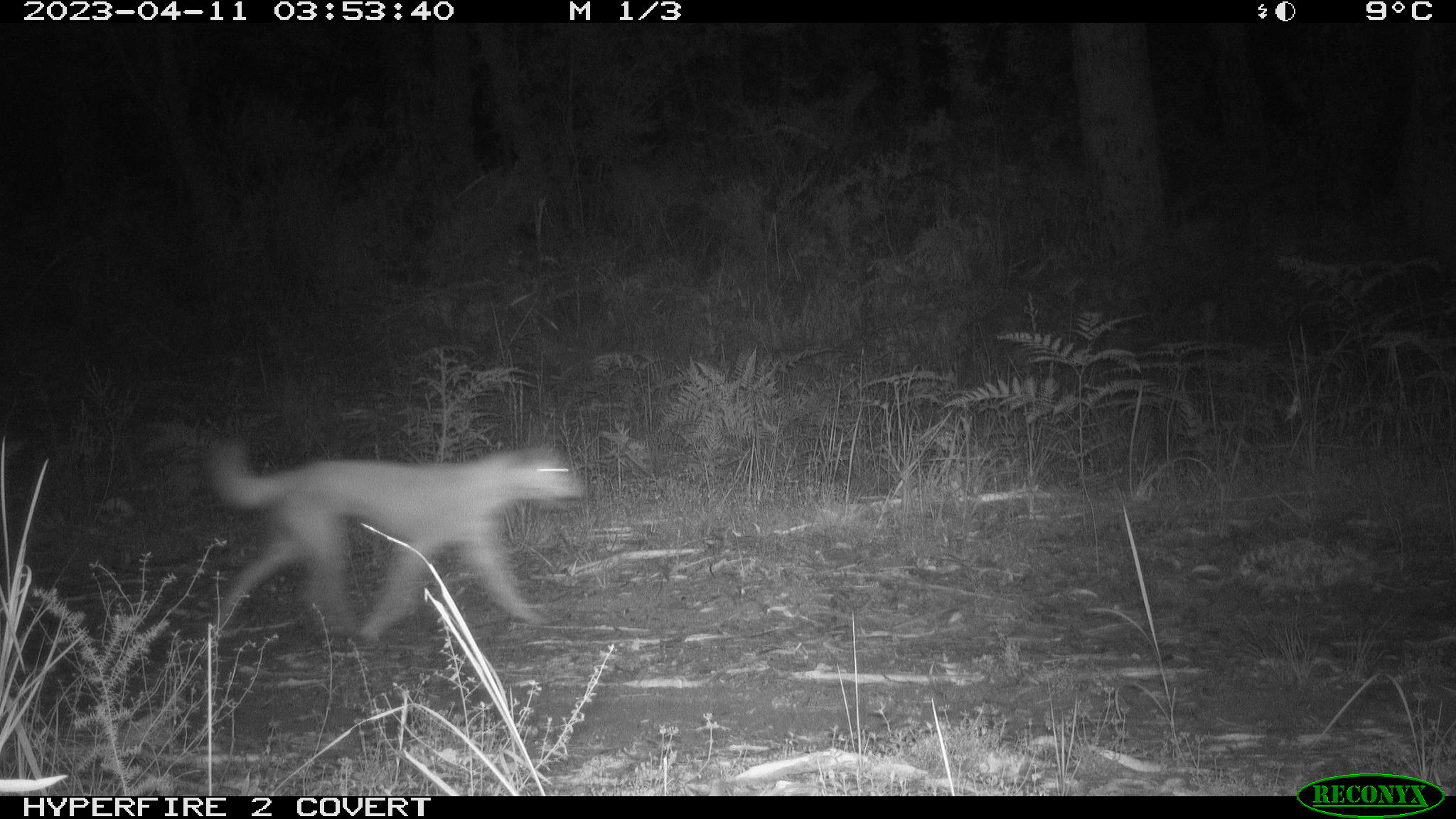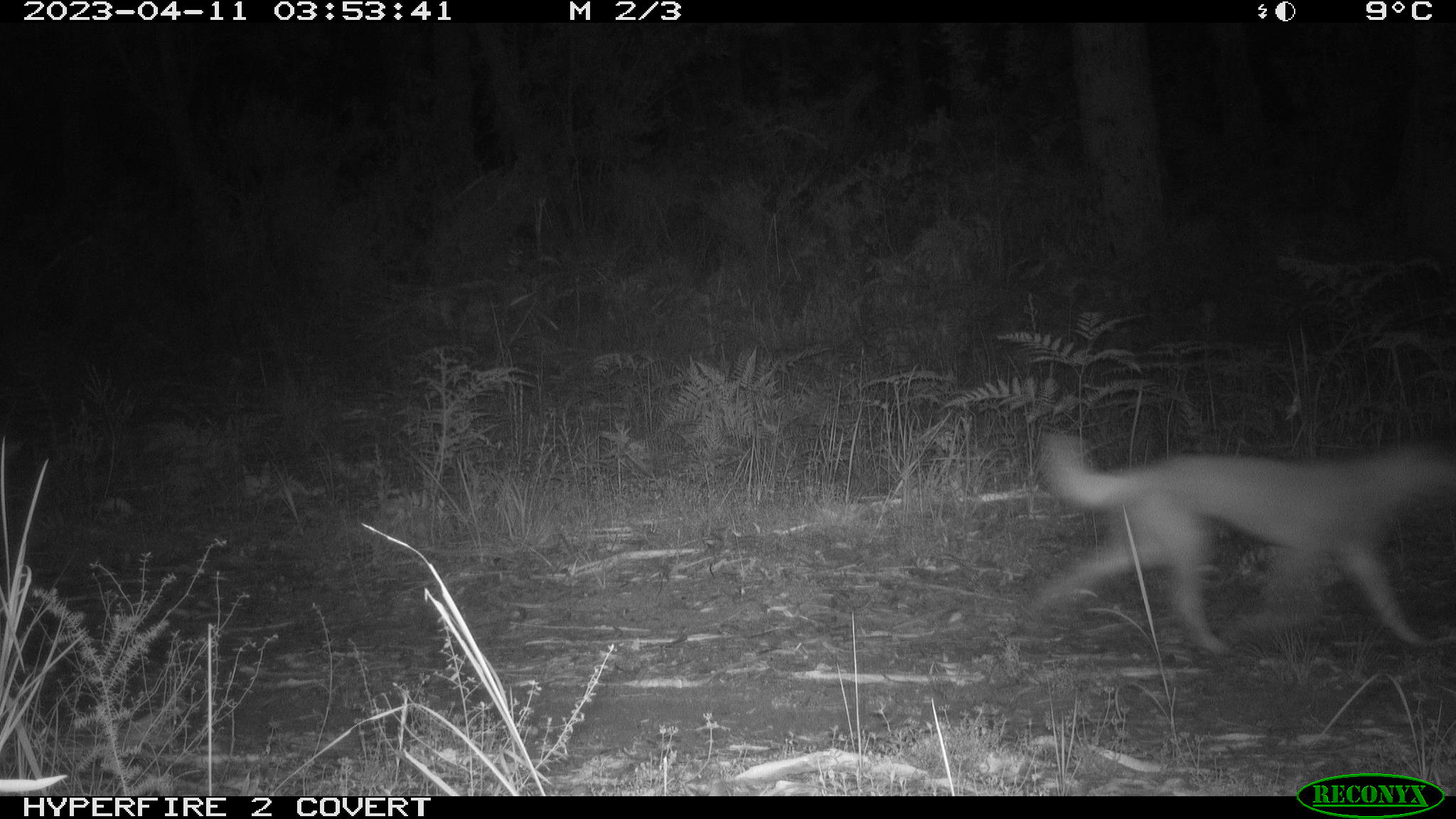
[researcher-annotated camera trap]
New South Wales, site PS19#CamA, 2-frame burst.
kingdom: Animalia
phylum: Chordata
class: Mammalia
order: Carnivora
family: Canidae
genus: Canis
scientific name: Canis familiaris dingo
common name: dingo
Dingo (Canis familiaris dingo).